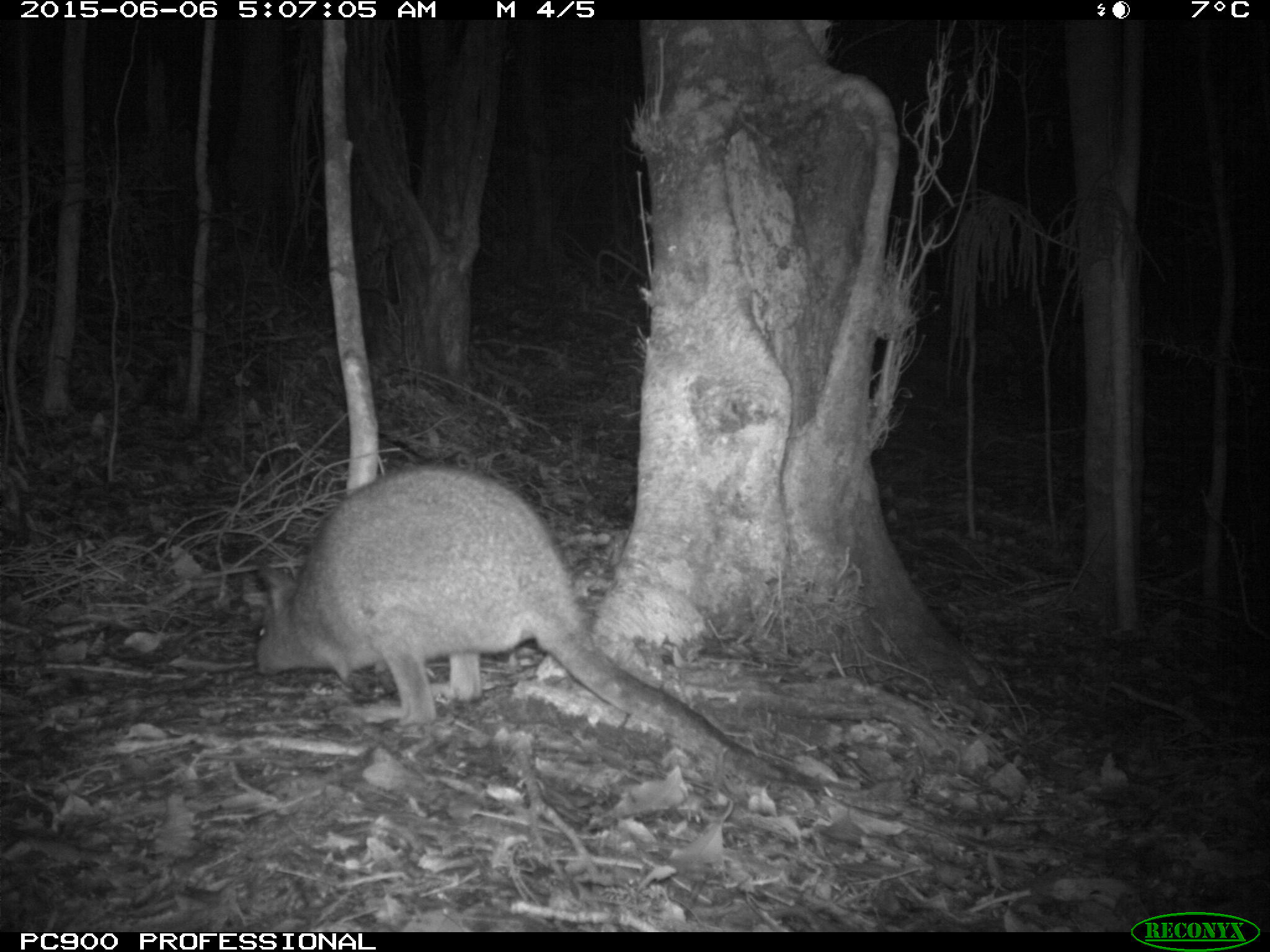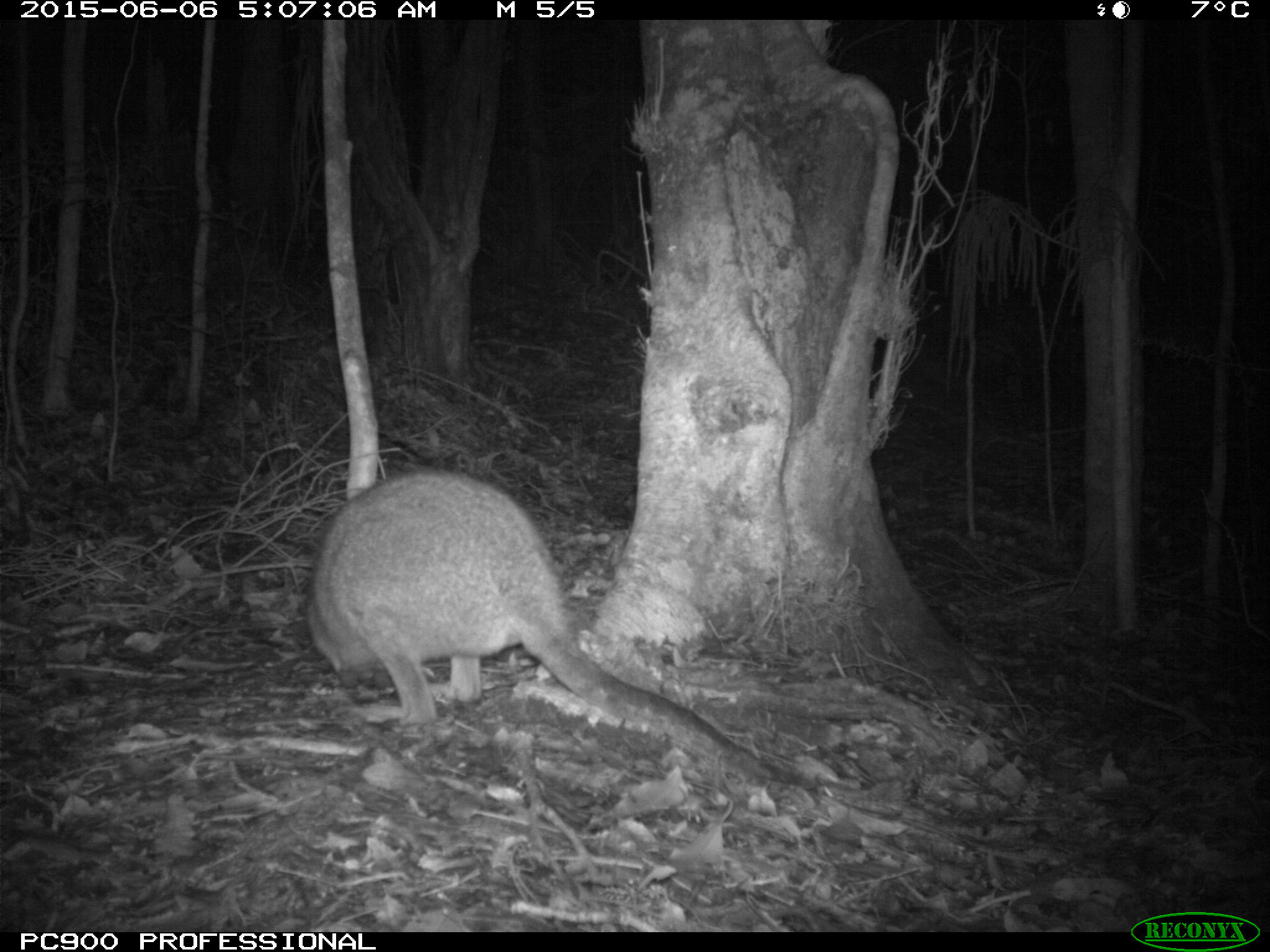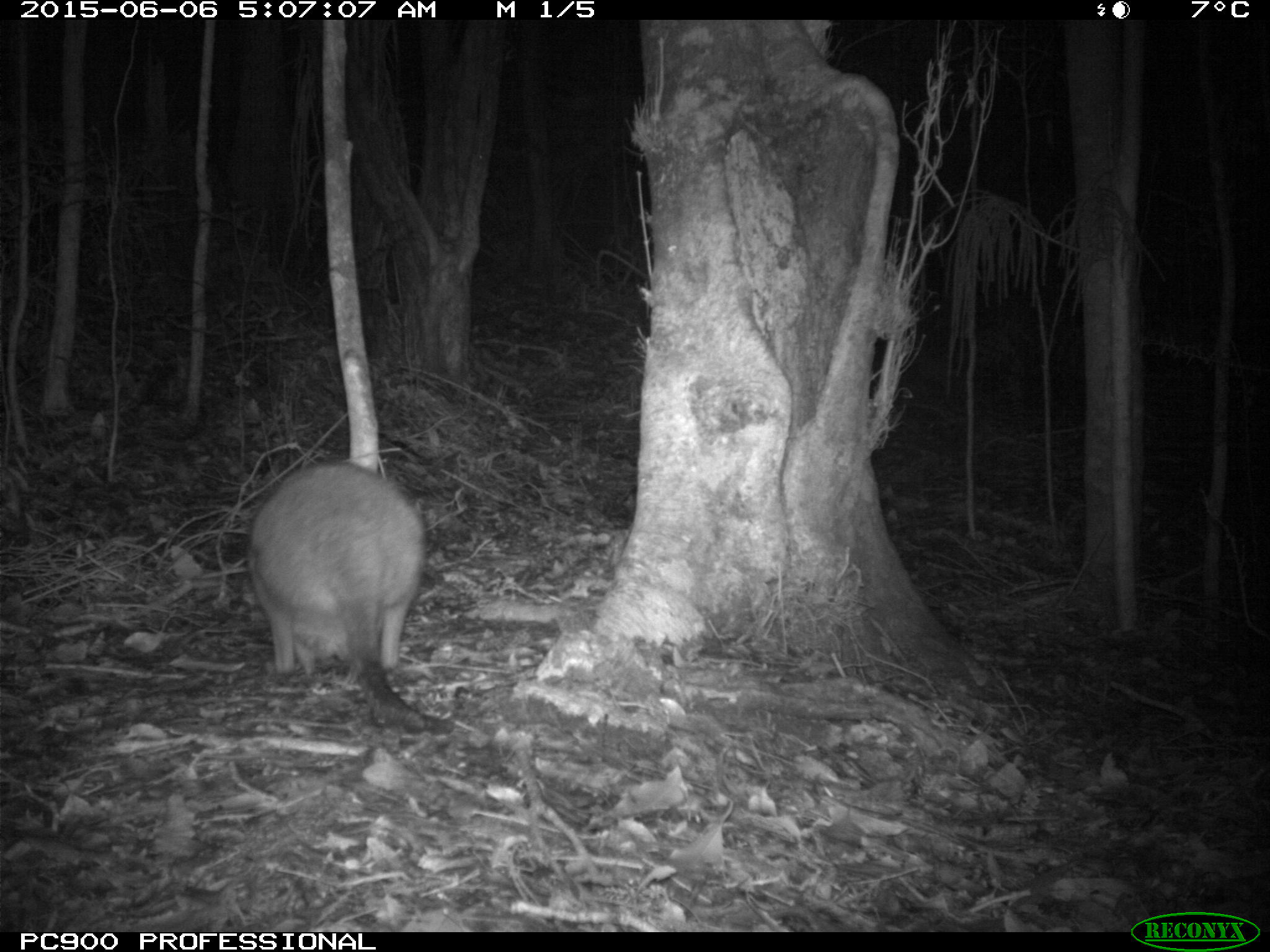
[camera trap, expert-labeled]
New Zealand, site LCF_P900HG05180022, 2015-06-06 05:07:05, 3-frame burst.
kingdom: Animalia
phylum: Chordata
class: Mammalia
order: Diprotodontia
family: Macropodidae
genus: Notamacropus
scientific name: Notamacropus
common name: wallaby